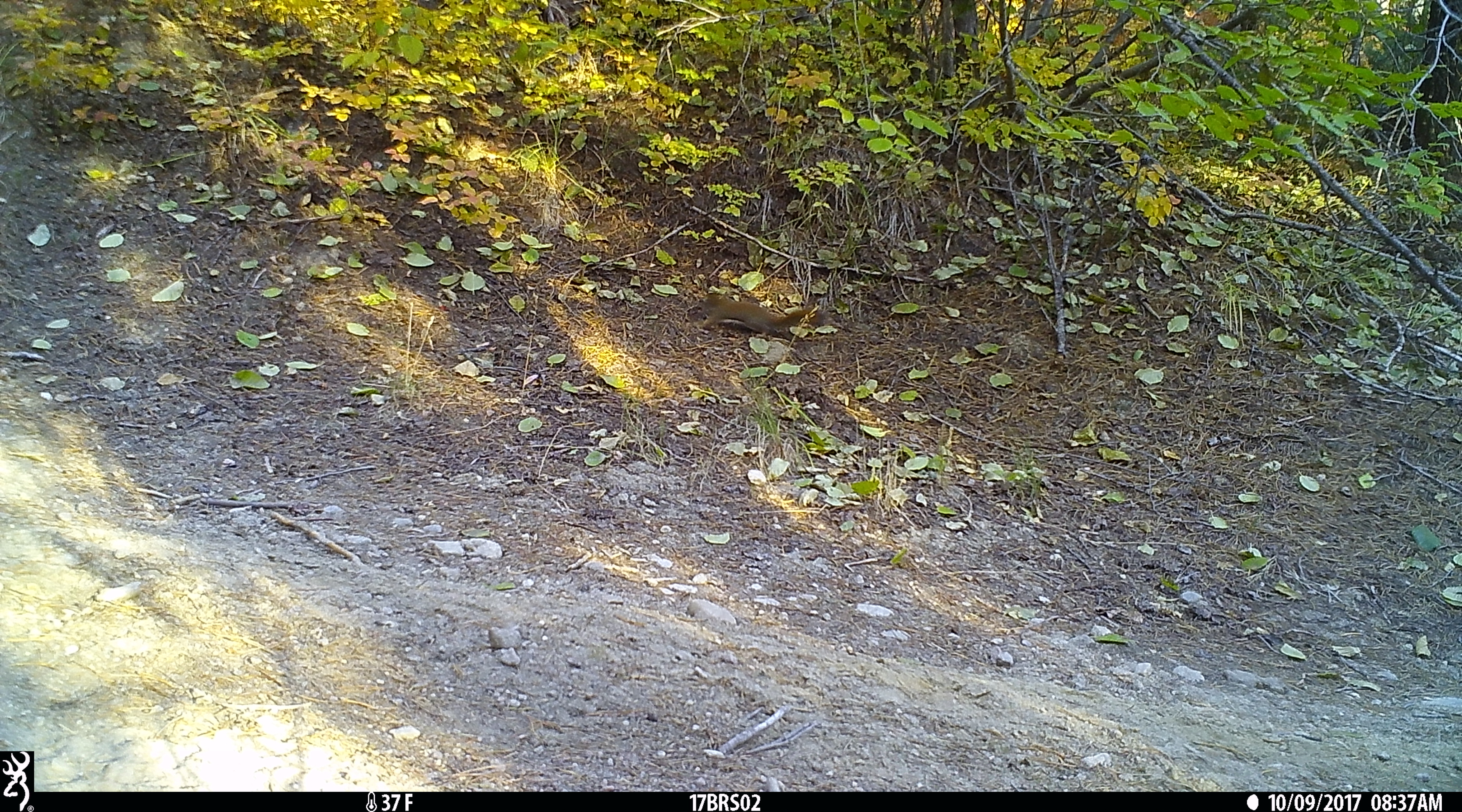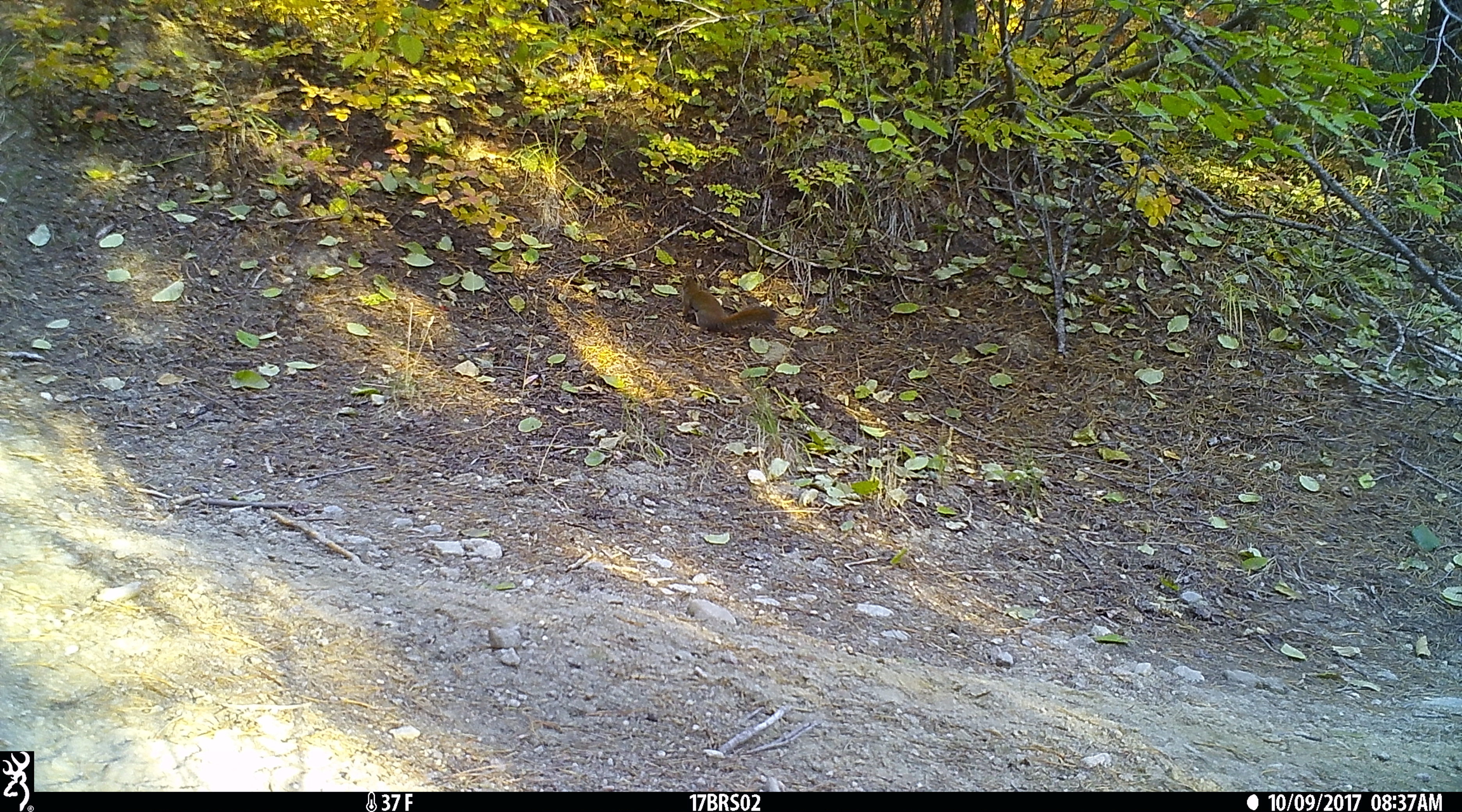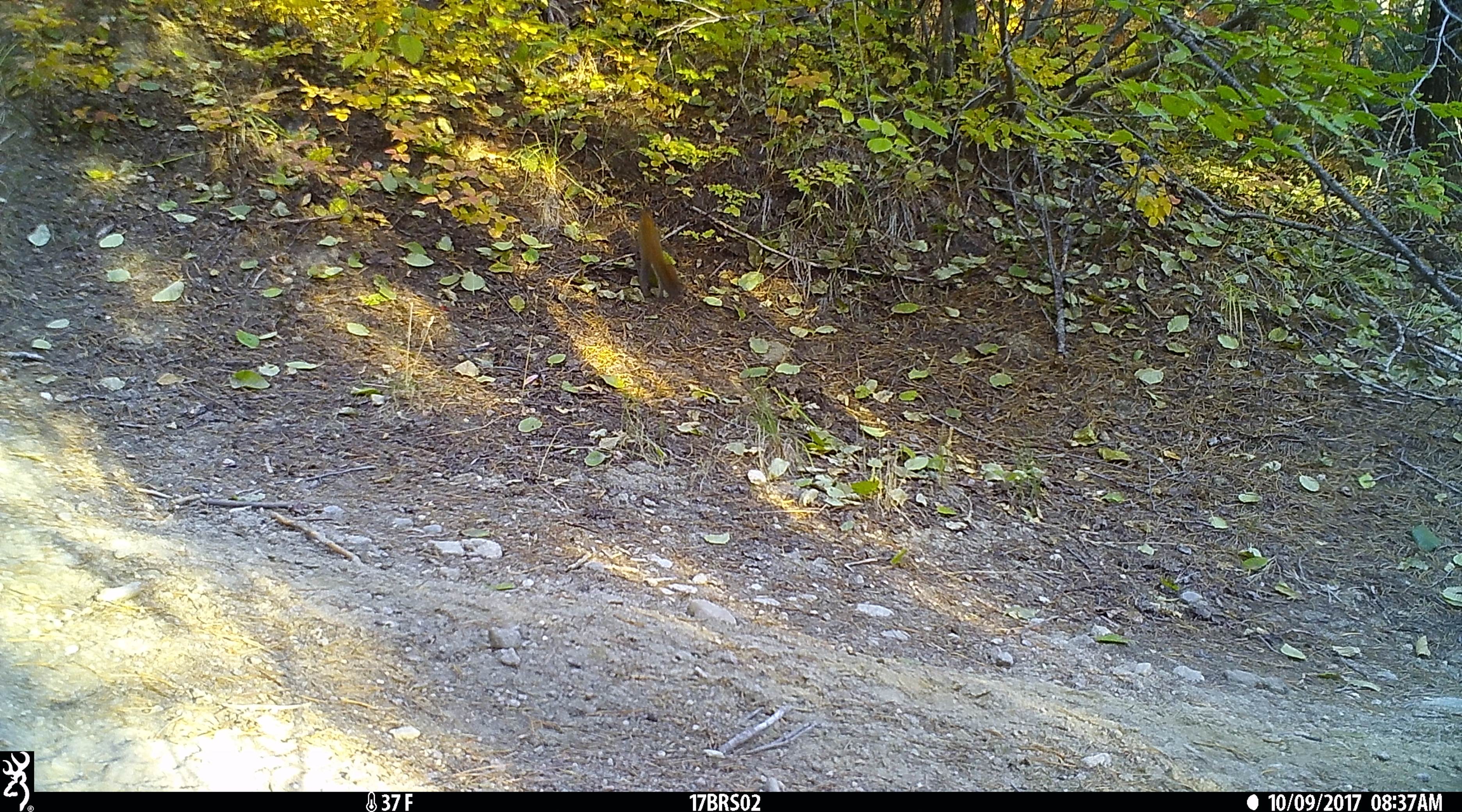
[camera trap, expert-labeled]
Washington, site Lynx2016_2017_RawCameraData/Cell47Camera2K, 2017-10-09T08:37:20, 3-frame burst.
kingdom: Animalia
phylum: Chordata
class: Mammalia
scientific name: Mammalia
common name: small mammal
Small mammal (Mammalia). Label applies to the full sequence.